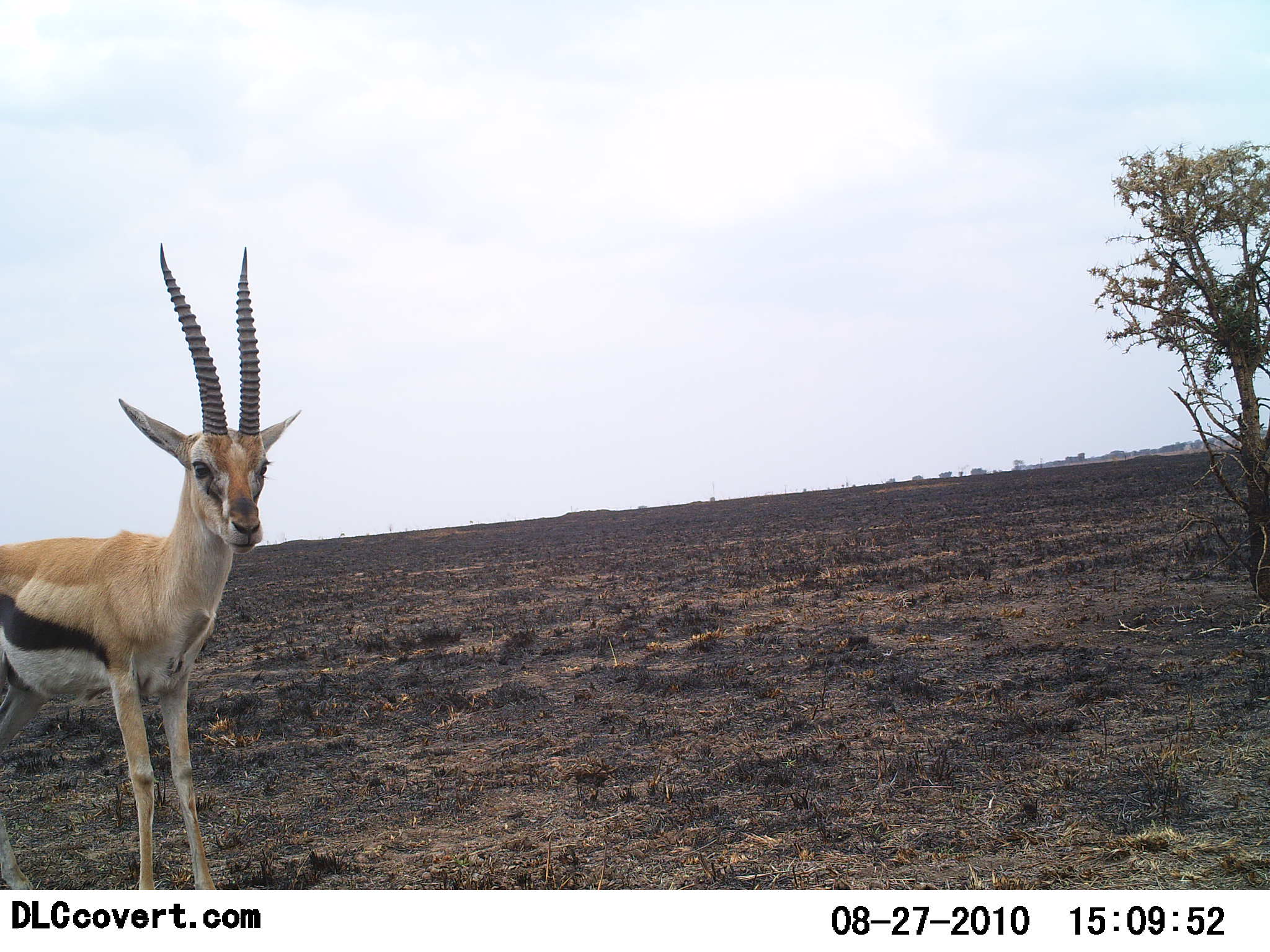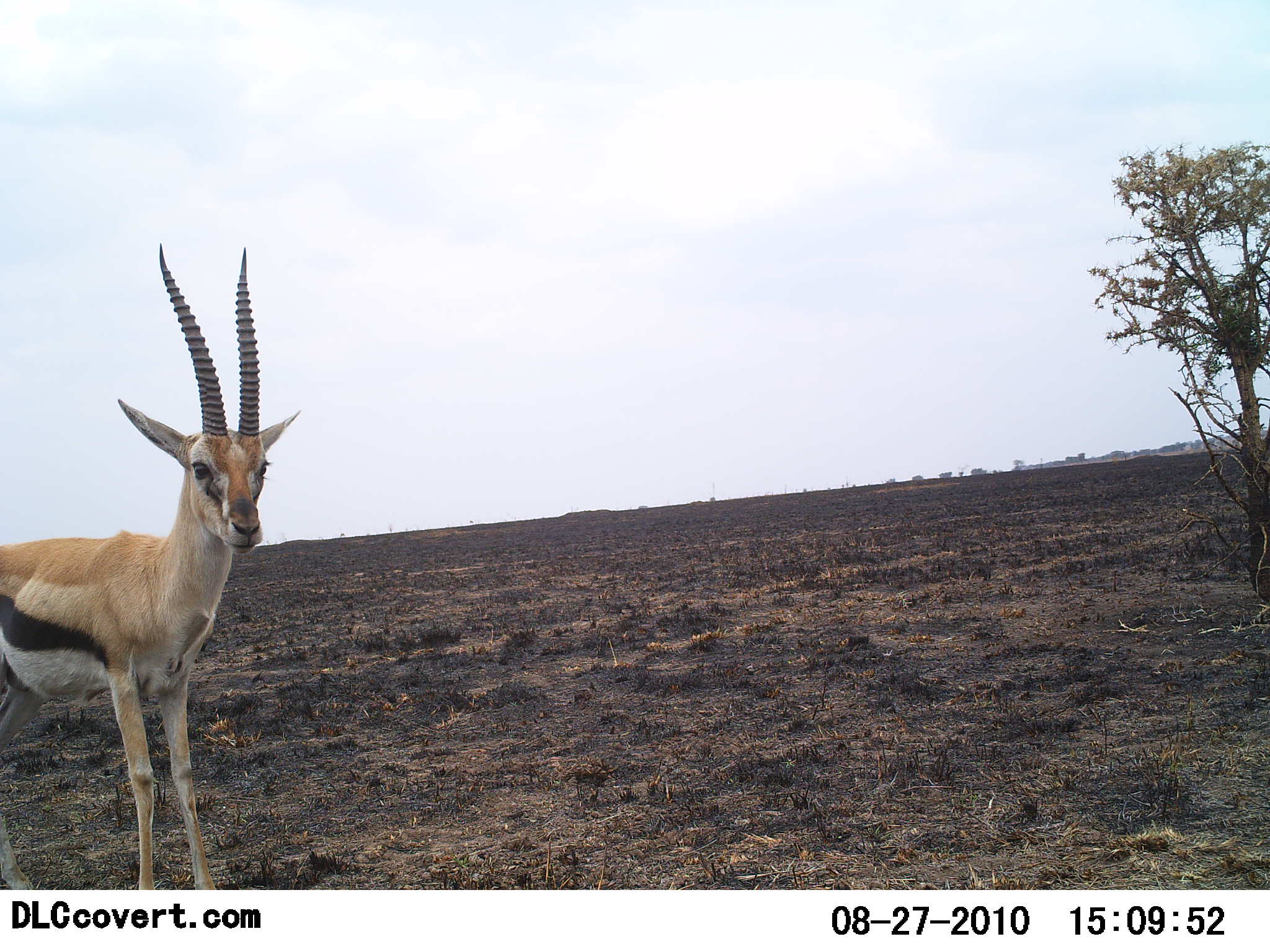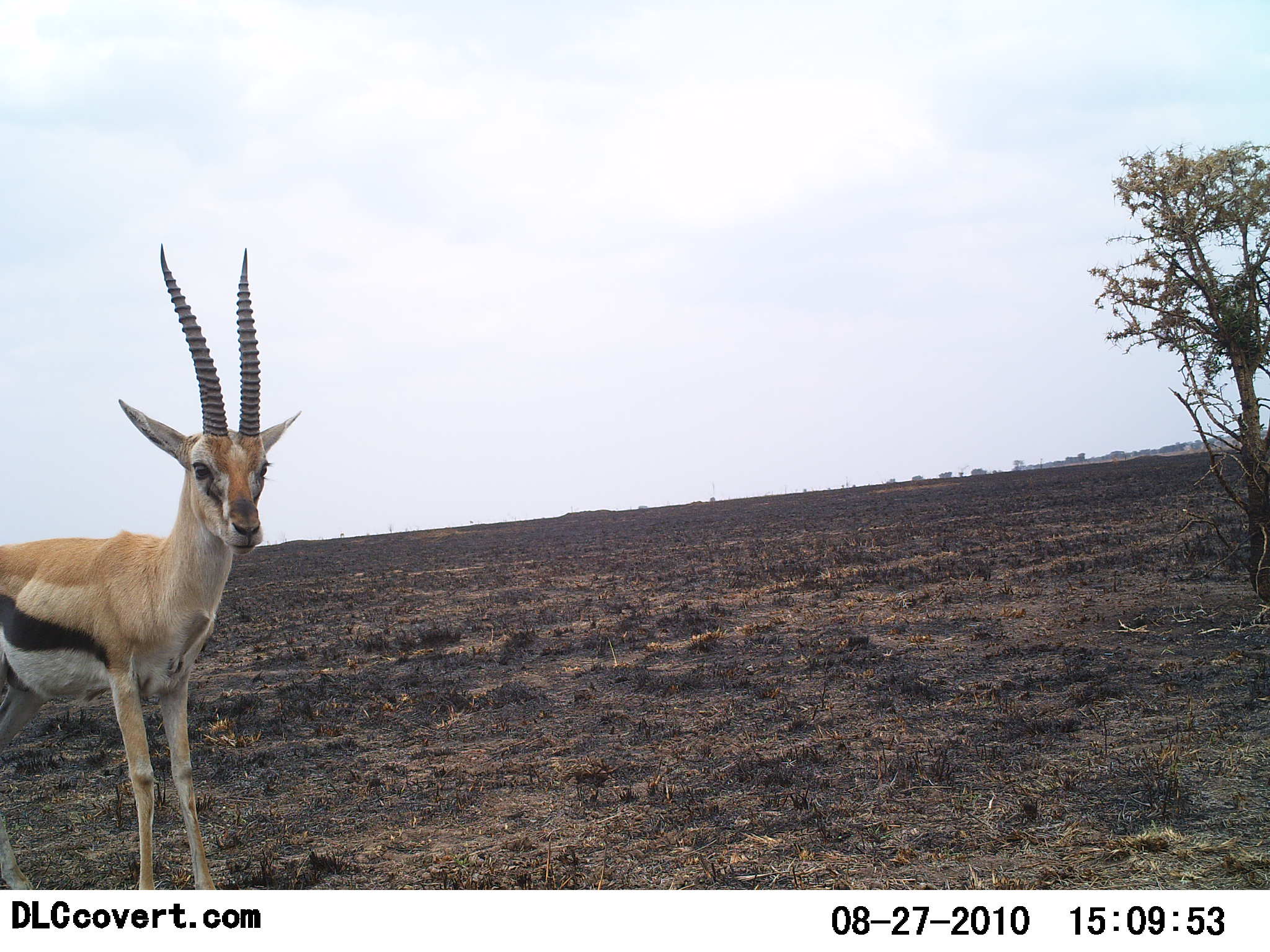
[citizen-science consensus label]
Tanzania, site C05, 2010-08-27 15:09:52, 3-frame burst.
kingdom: Animalia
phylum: Chordata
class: Mammalia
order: Artiodactyla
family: Bovidae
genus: Eudorcas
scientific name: Eudorcas thomsonii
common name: thomson's gazelle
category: gazellethomsons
Gazellethomsons (thomson's gazelle) (Eudorcas thomsonii), count 1. Behavior (volunteer vote fractions): standing 100%, resting 0%, moving 0%, interacting 0%. Young present (vote fraction): 0%. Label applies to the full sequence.